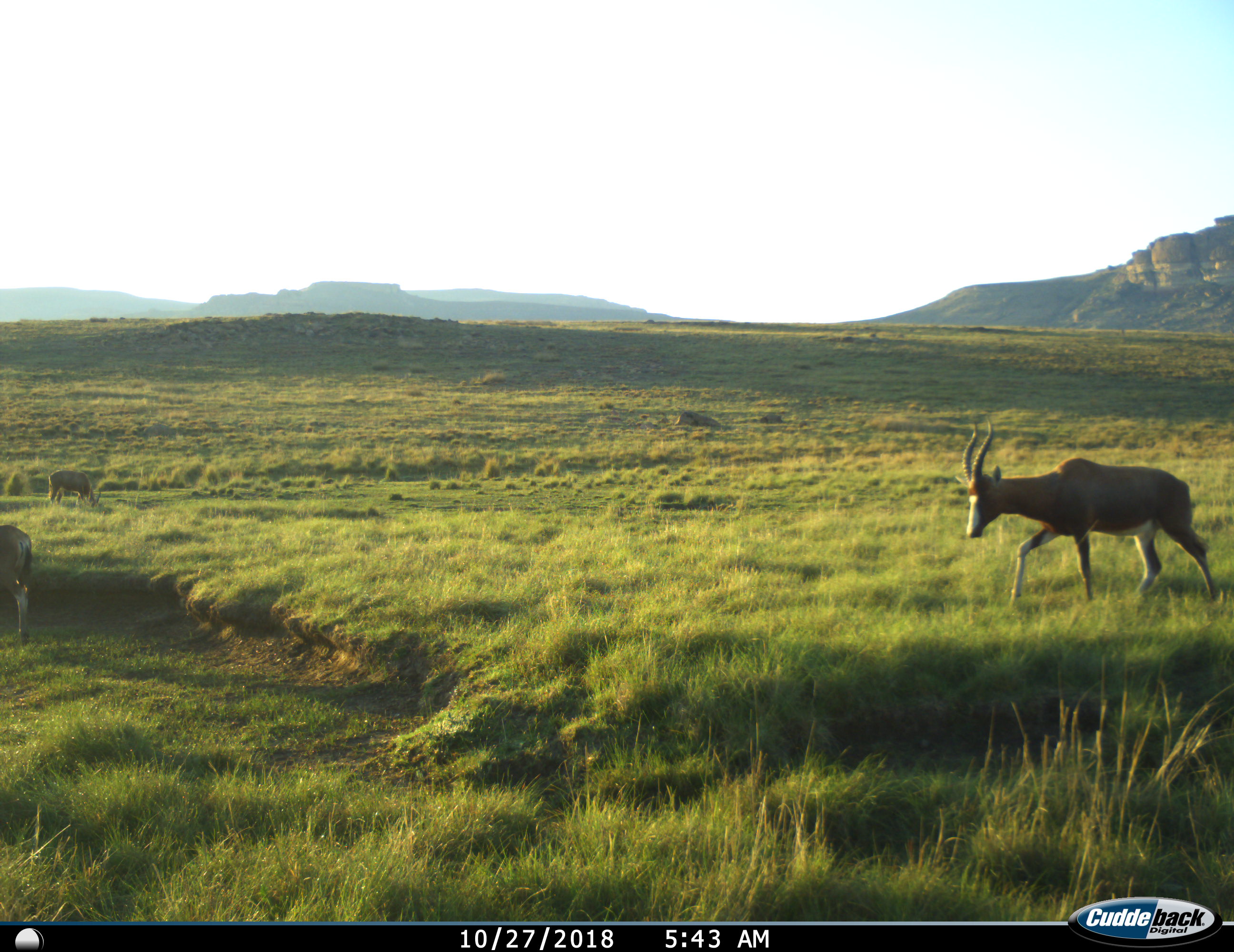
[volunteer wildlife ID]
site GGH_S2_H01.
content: unidentified animal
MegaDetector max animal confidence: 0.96